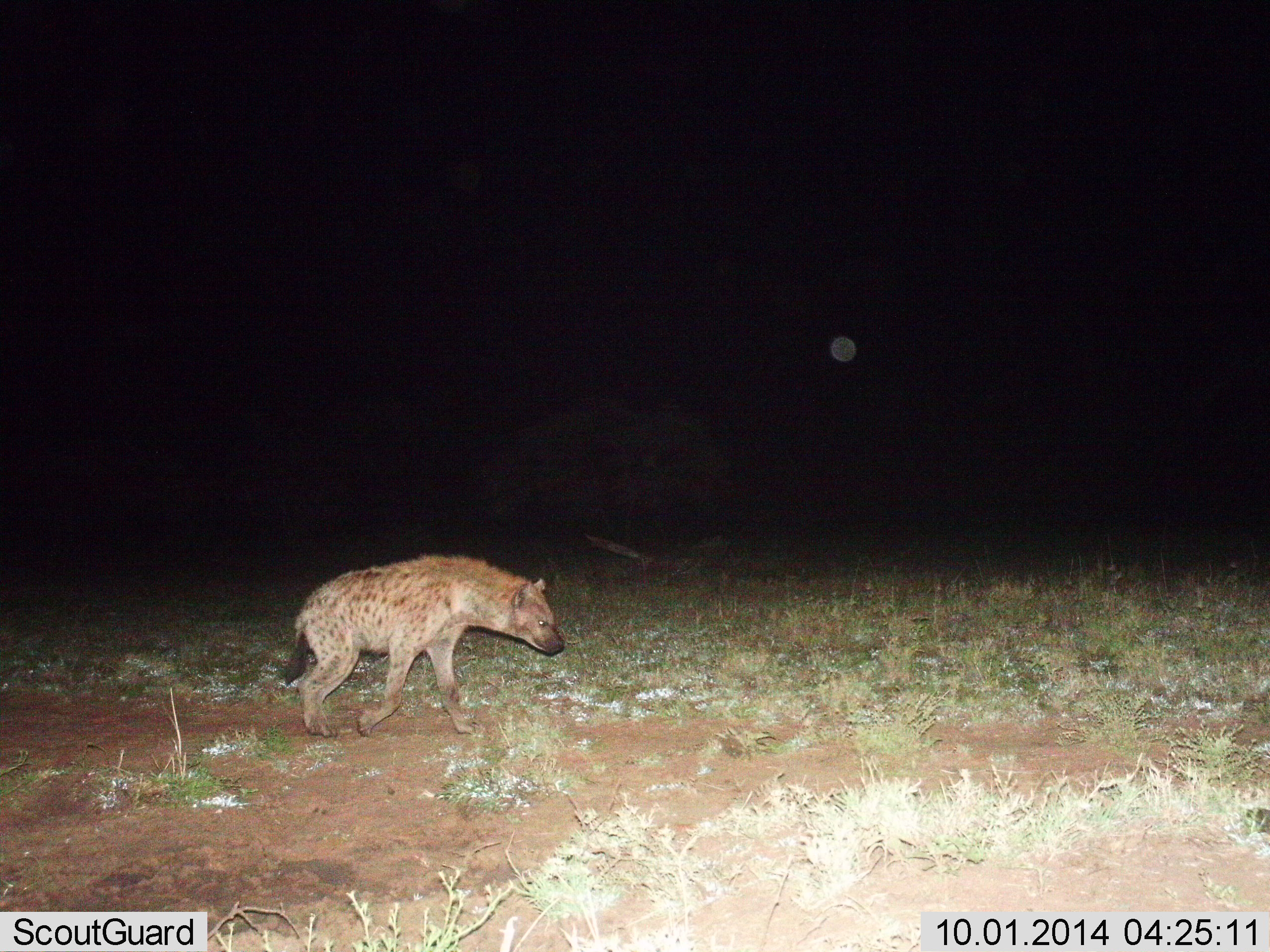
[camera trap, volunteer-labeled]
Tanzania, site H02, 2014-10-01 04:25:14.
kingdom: Animalia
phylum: Chordata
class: Mammalia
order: Carnivora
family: Hyaenidae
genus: Crocuta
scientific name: Crocuta crocuta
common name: spotted hyena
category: hyenaspotted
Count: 1.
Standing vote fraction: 0%.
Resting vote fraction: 0%.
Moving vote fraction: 100%.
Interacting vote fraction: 0%.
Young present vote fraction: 0%.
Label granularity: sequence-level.